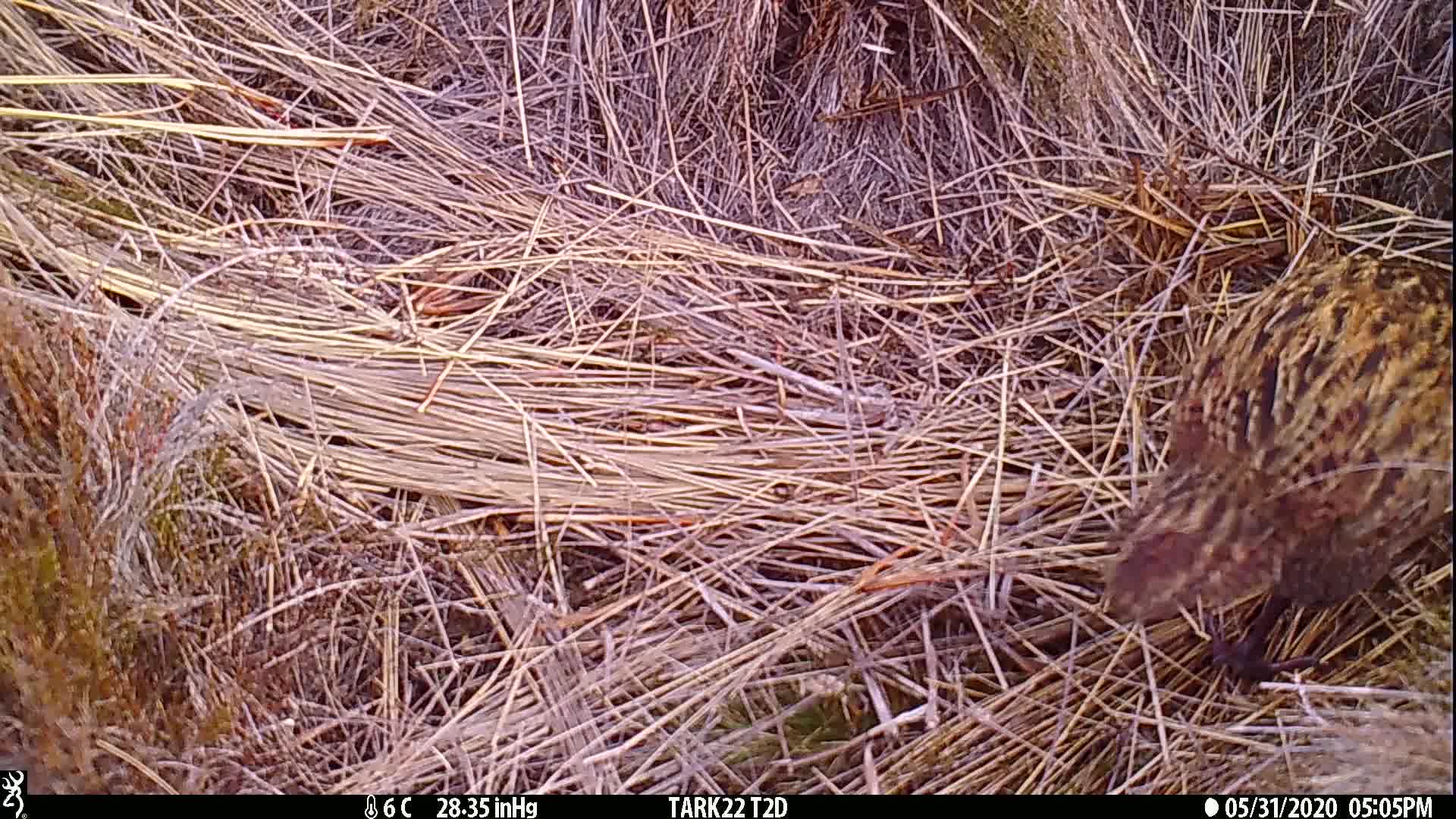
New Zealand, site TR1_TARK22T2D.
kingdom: Animalia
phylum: Chordata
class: Aves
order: Gruiformes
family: Rallidae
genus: Gallirallus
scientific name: Gallirallus australis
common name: weka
Weka (Gallirallus australis).